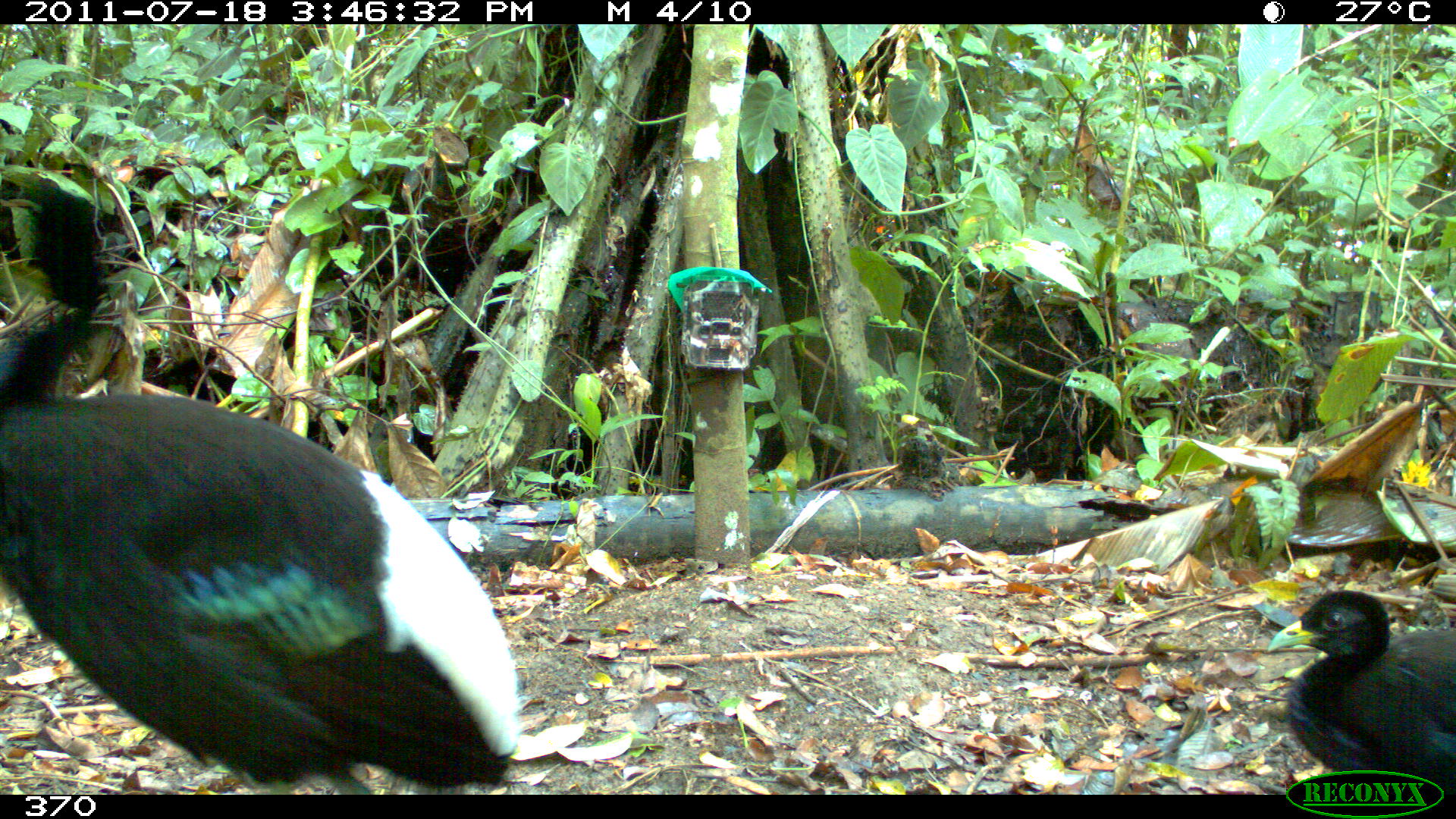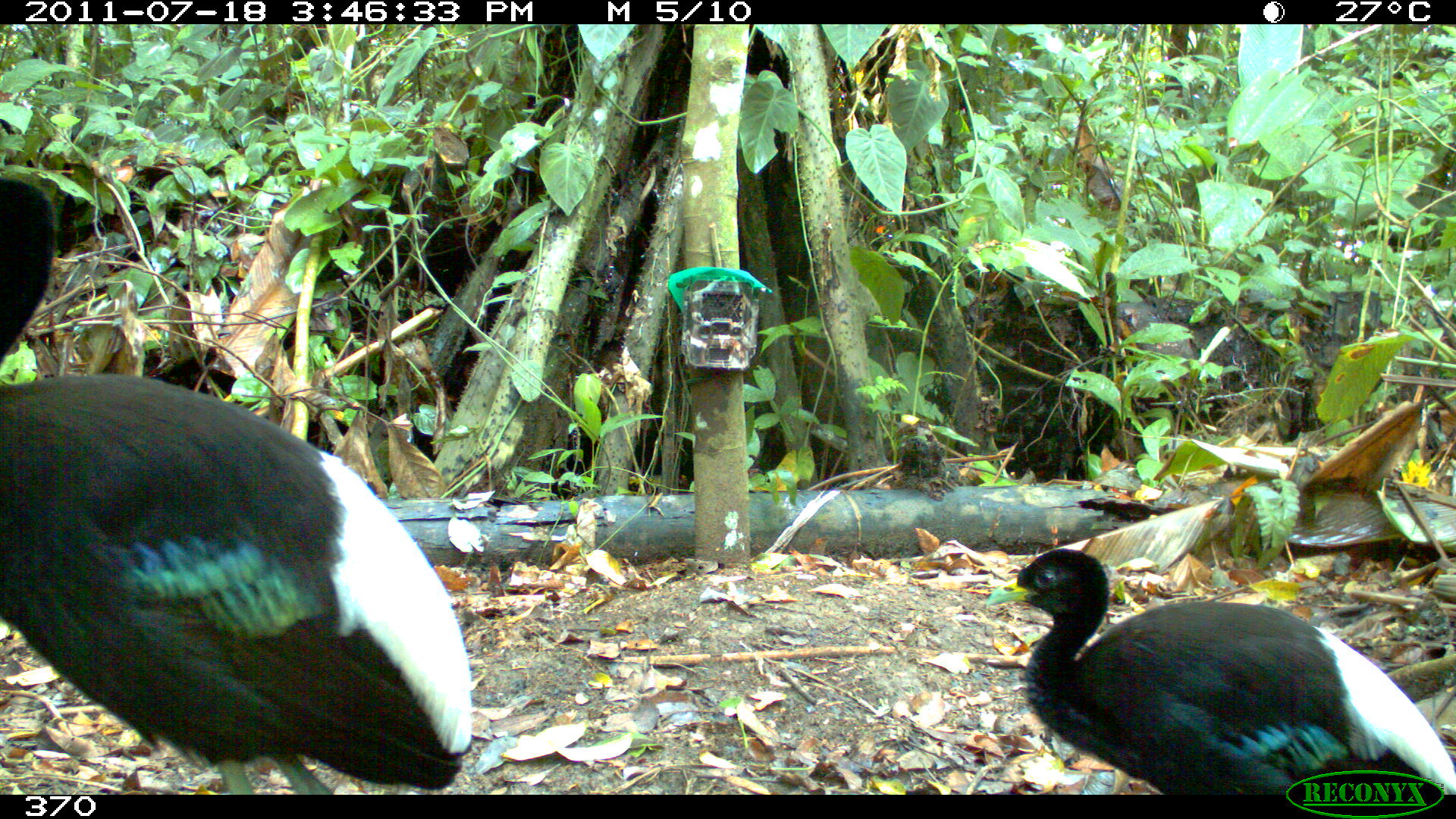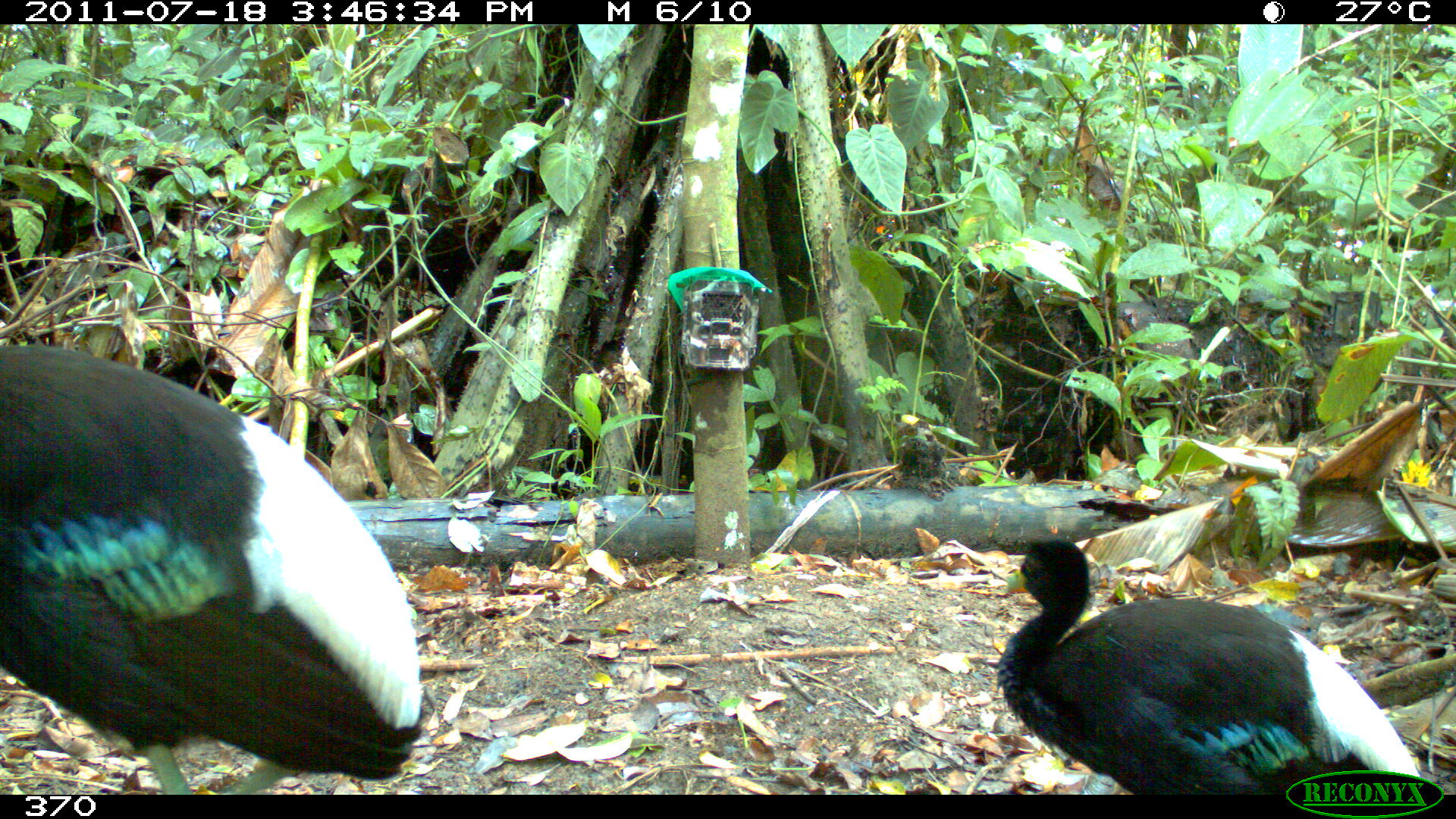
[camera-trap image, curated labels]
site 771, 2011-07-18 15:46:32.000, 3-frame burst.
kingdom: Animalia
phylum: Chordata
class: Aves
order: Gruiformes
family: Psophiidae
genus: Psophia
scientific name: Psophia leucoptera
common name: pale-winged trumpeter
Psophia leucoptera (pale-winged trumpeter).